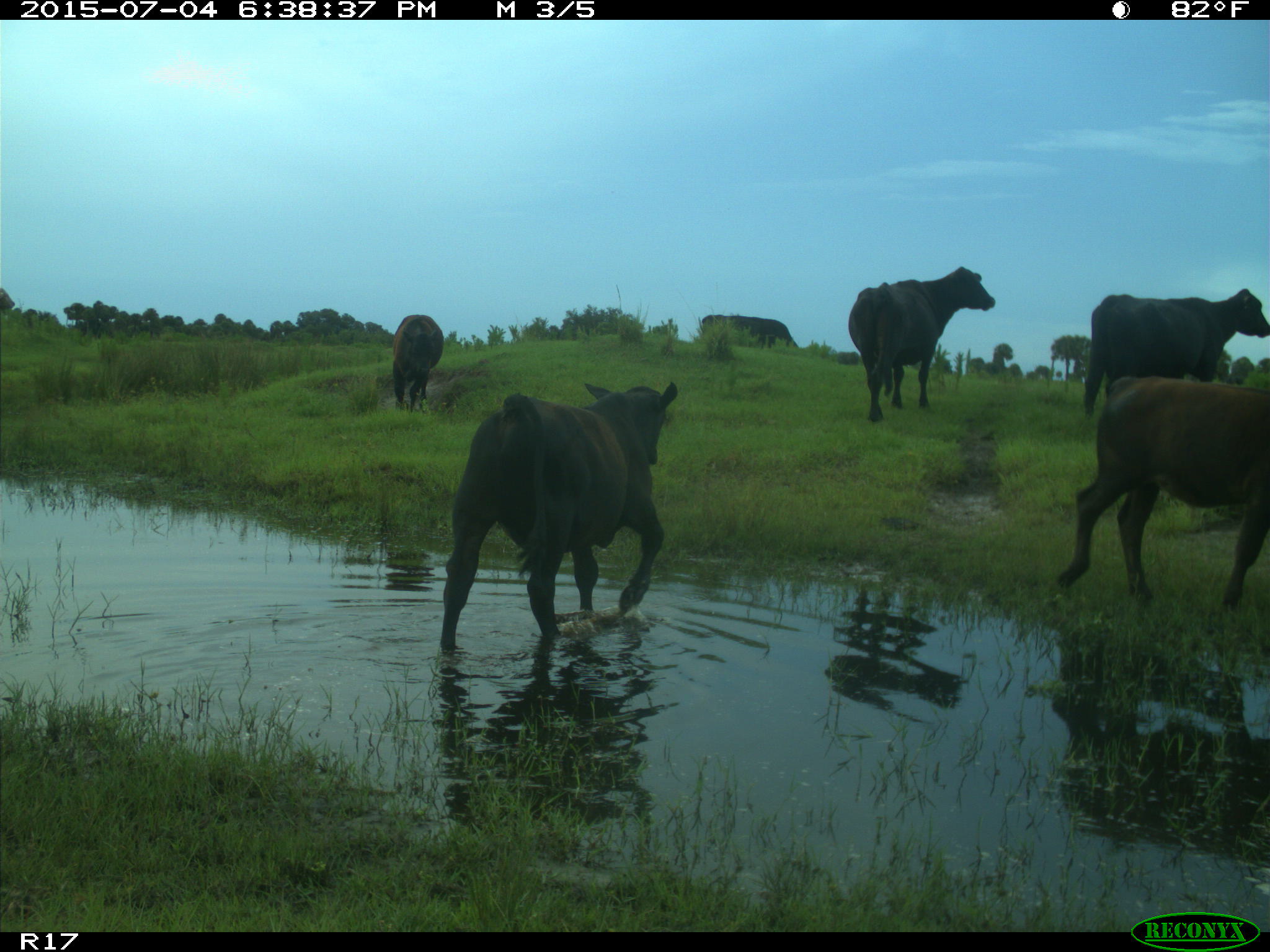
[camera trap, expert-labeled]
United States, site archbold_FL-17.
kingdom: Animalia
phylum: Chordata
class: Mammalia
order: Artiodactyla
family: Bovidae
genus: Bos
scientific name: Bos taurus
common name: domestic cow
Bos taurus (domestic cow).